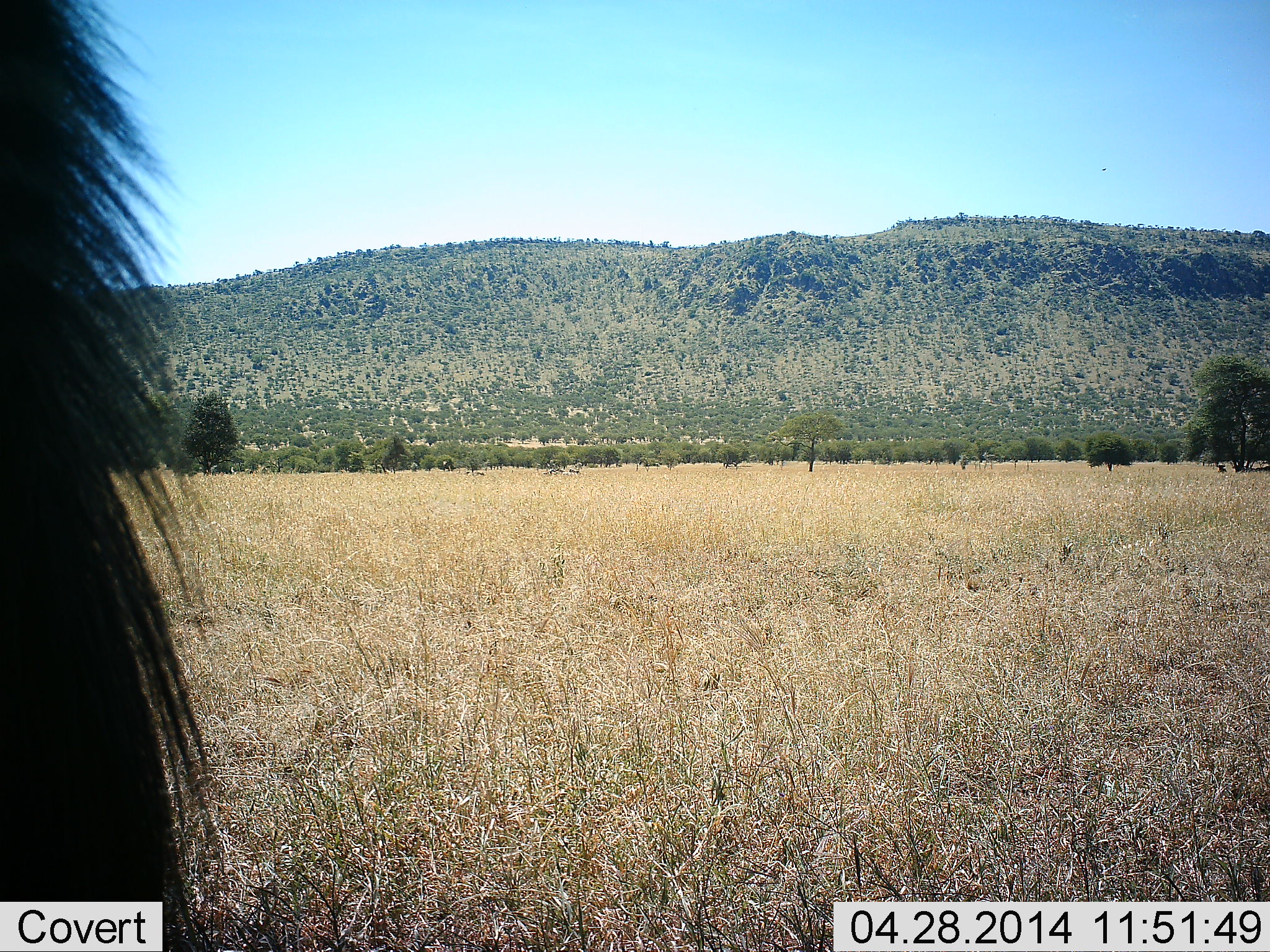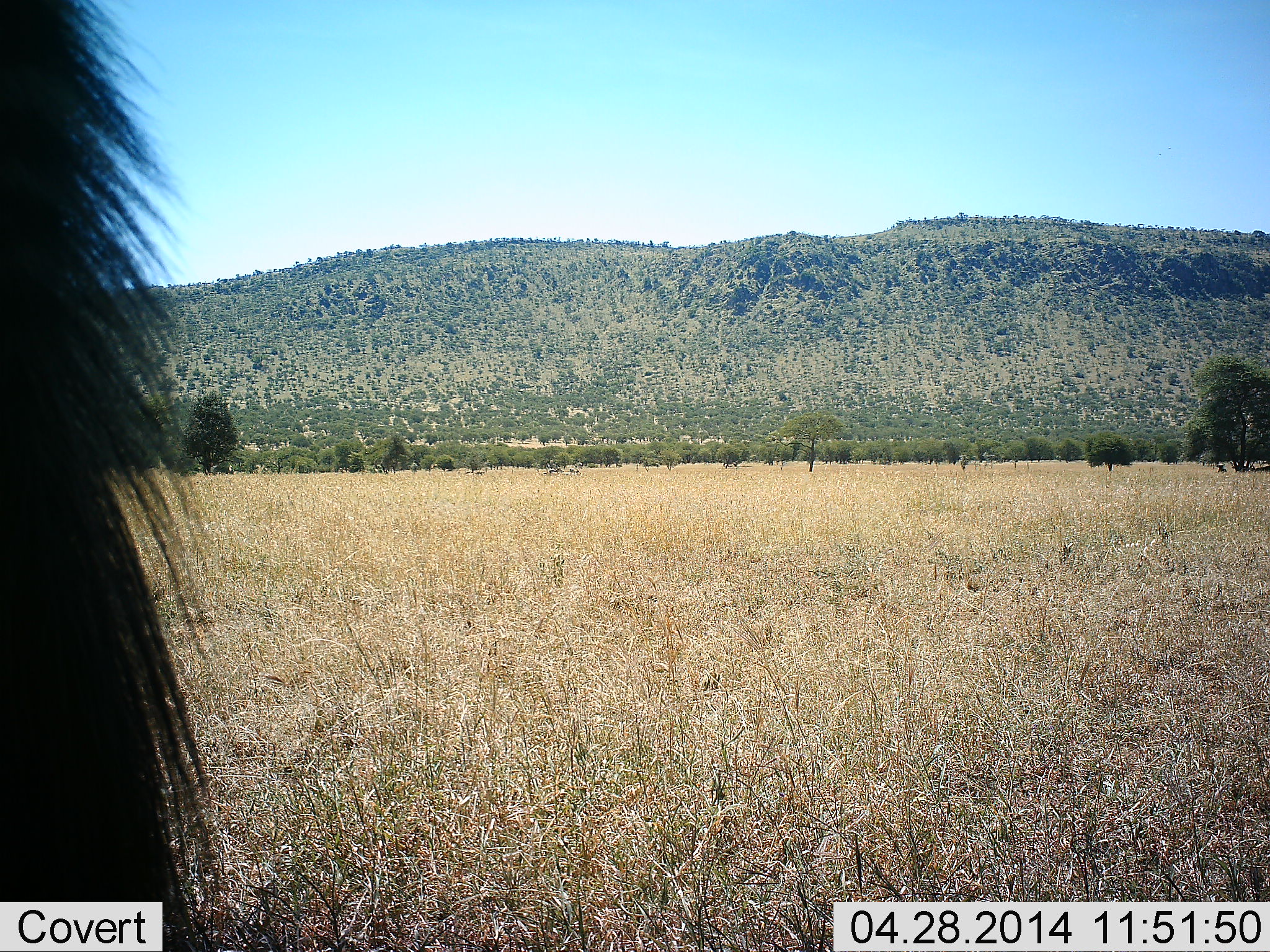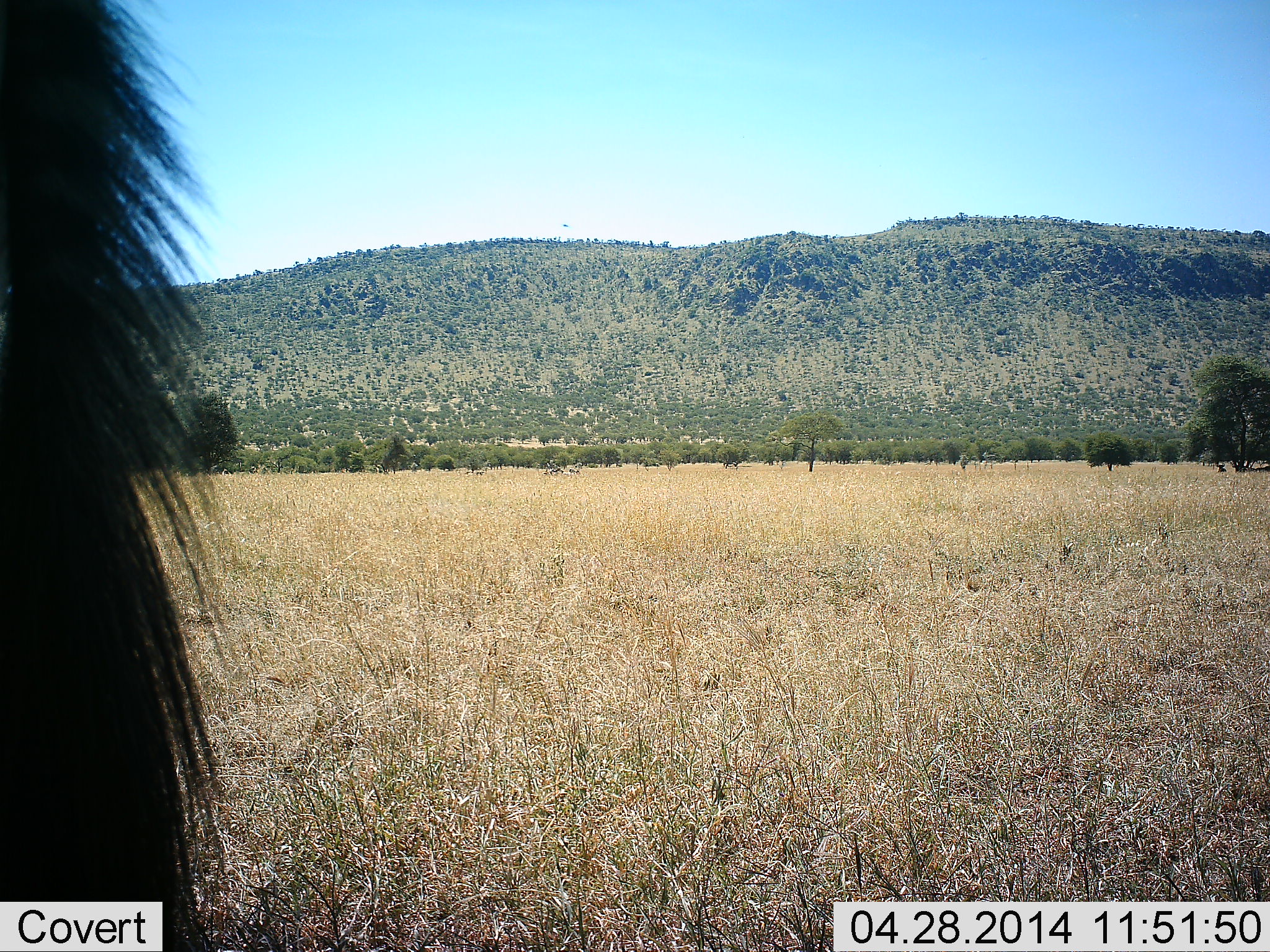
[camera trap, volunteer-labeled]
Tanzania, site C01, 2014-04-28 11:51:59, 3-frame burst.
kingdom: Animalia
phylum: Chordata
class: Mammalia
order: Artiodactyla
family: Bovidae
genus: Connochaetes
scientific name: Connochaetes taurinus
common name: blue wildebeest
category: wildebeest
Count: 1.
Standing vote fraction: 100%.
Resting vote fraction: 0%.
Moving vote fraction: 0%.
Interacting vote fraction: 0%.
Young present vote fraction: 0%.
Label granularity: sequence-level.